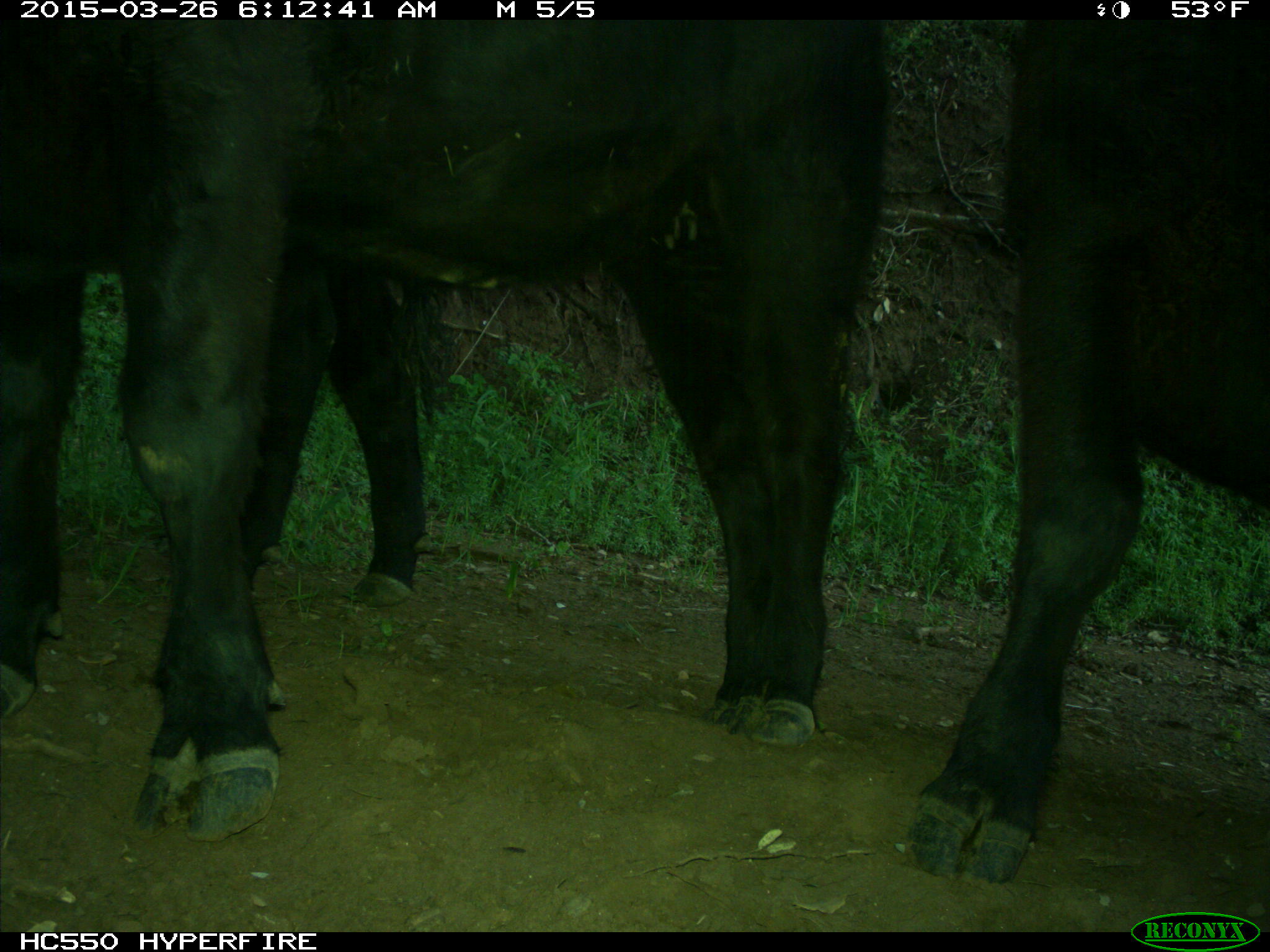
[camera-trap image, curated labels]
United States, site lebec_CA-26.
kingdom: Animalia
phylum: Chordata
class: Mammalia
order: Artiodactyla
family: Bovidae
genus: Bos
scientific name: Bos taurus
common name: domestic cow